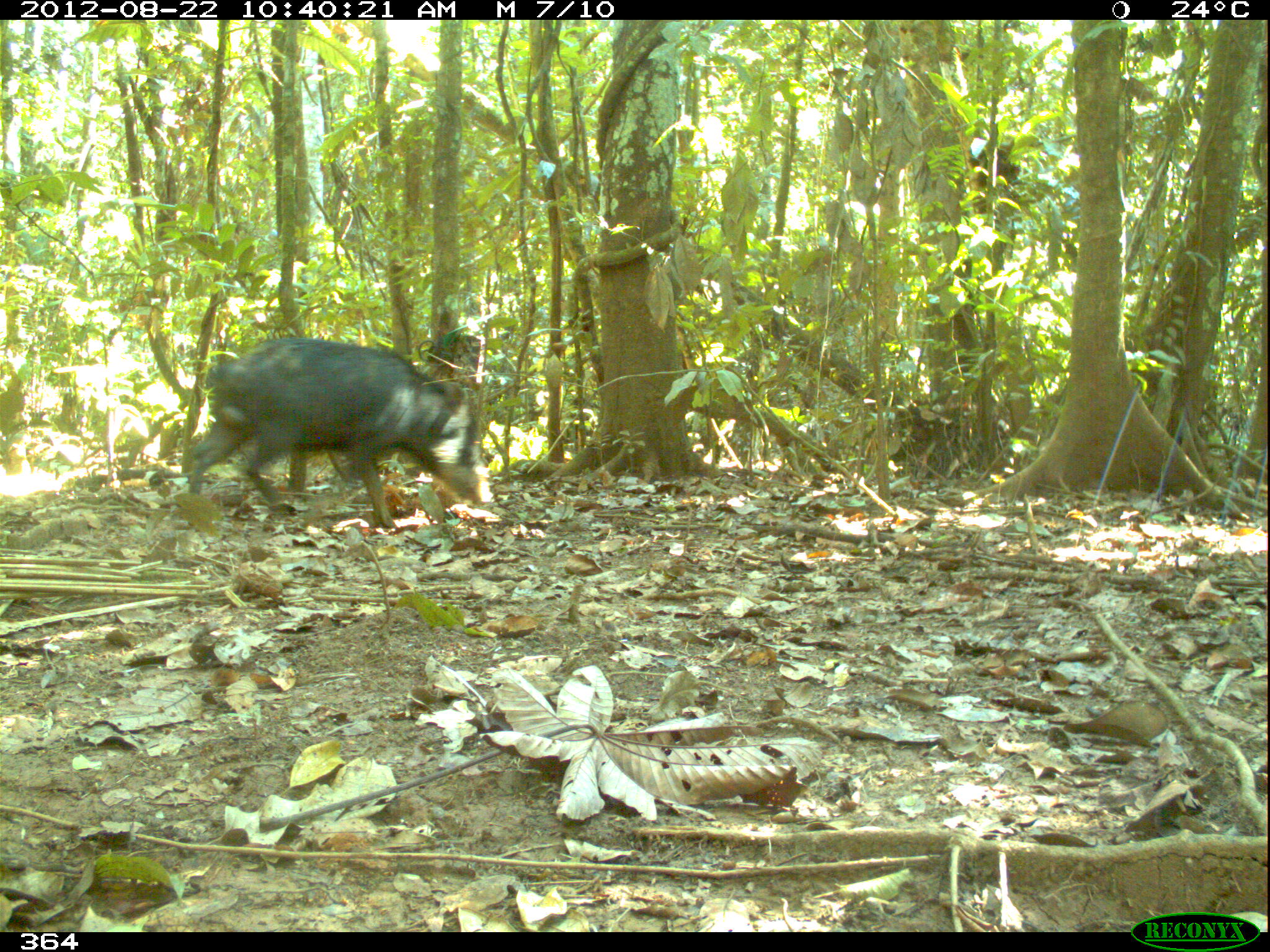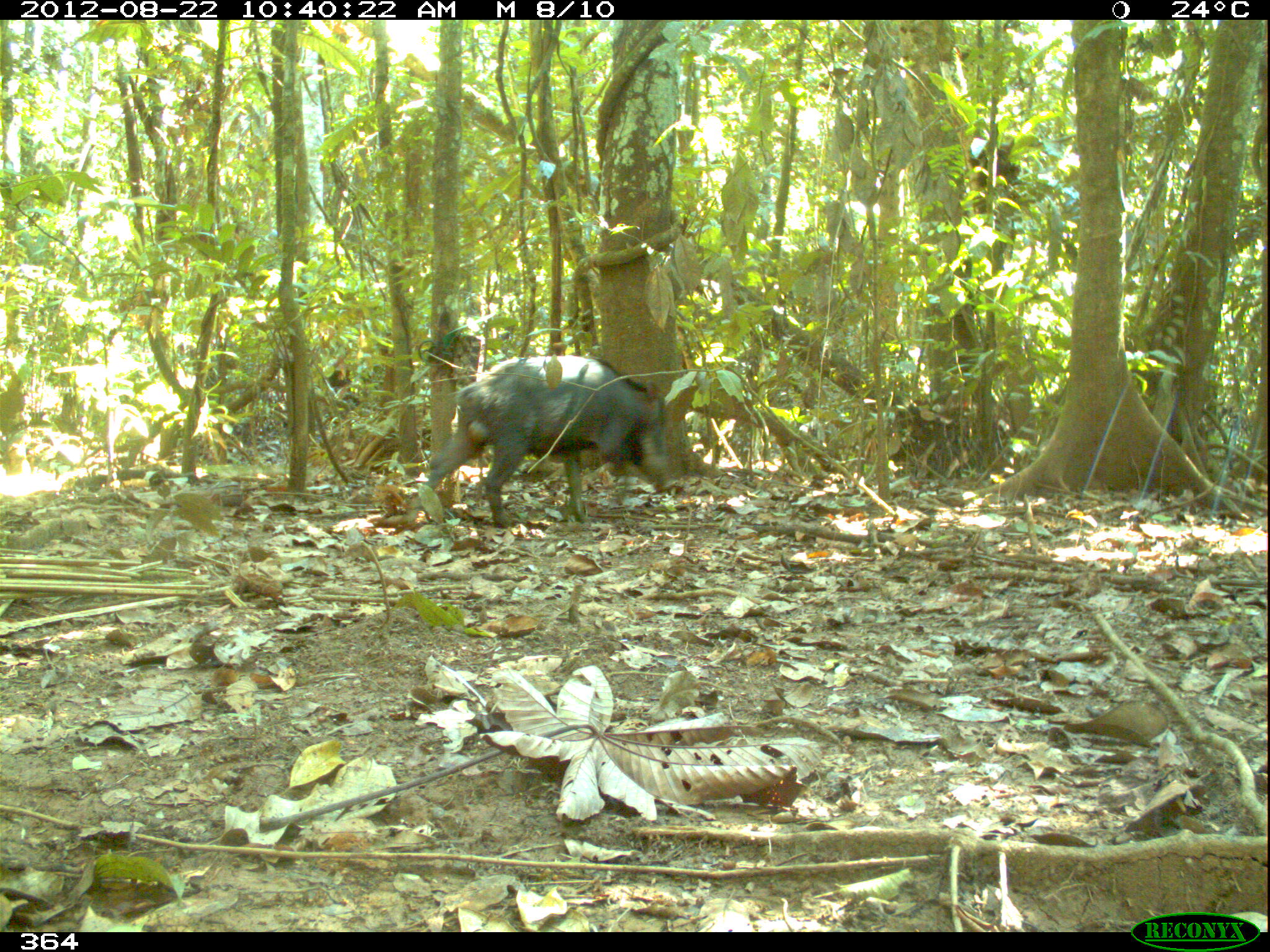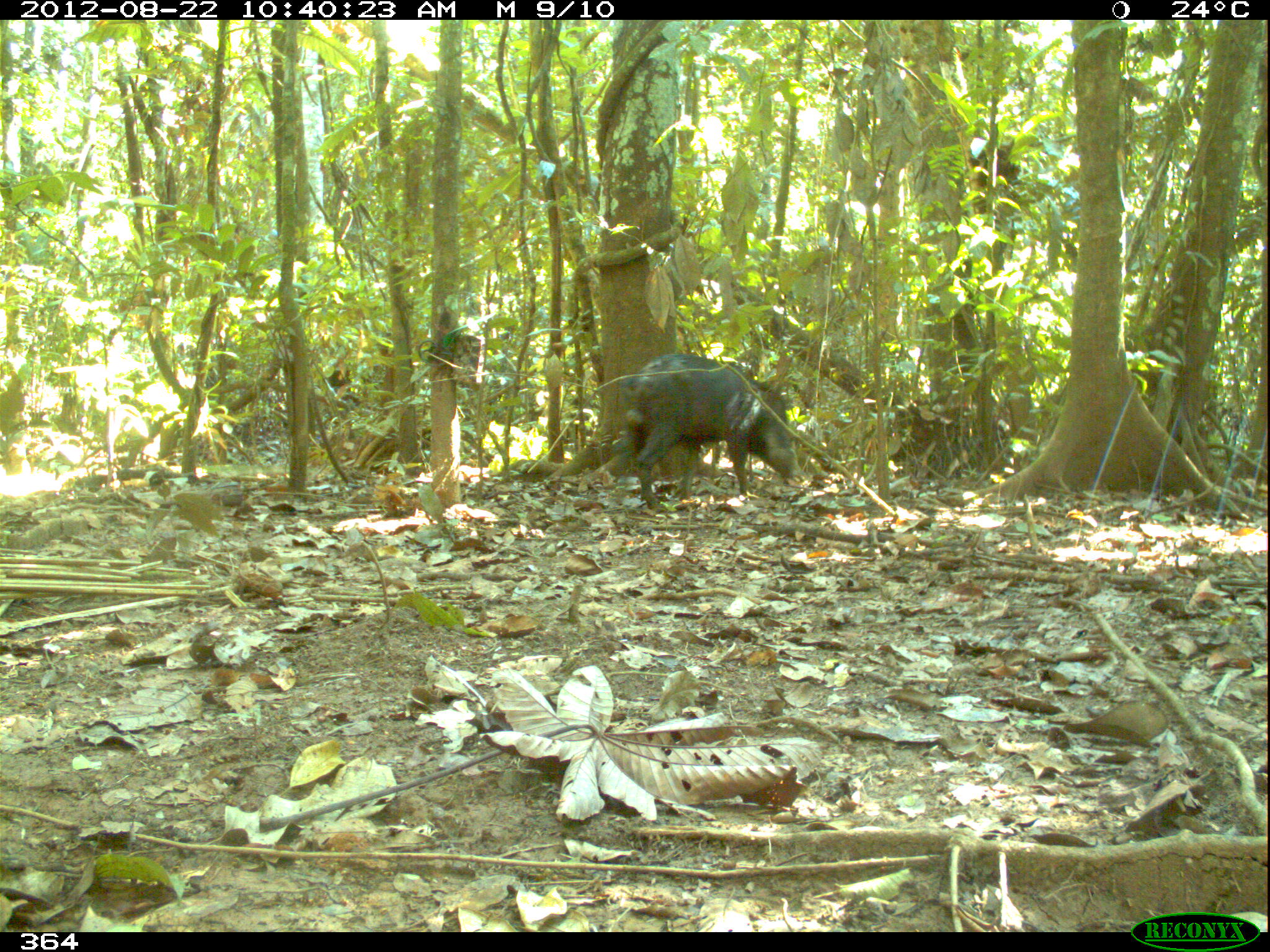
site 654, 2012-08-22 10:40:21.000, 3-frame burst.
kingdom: Animalia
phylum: Chordata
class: Mammalia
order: Artiodactyla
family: Tayassuidae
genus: Tayassu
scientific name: Tayassu pecari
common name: white-lipped peccary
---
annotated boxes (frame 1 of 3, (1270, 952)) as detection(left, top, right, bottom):
tayassu pecari: detection(185, 337, 490, 527)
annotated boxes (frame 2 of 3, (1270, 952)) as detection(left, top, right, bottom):
tayassu pecari: detection(424, 355, 672, 525)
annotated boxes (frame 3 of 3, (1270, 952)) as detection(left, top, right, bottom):
tayassu pecari: detection(615, 354, 799, 508)